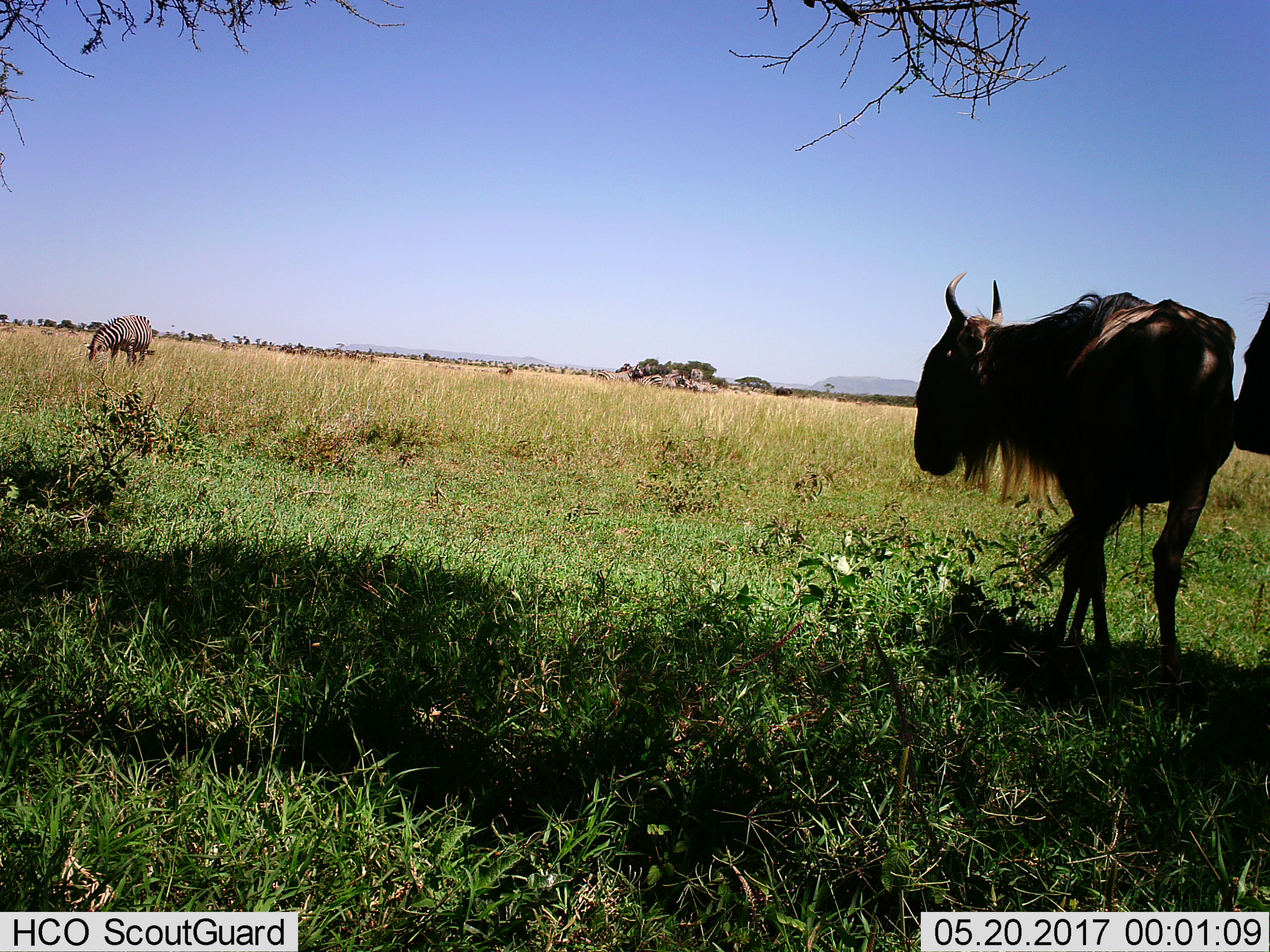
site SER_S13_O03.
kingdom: Animalia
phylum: Chordata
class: Mammalia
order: Artiodactyla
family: Bovidae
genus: Connochaetes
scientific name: Connochaetes taurinus taurinus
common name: blue wildebeest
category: wildebeestblue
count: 2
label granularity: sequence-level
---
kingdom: Animalia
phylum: Chordata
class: Mammalia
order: Perissodactyla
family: Equidae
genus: Equus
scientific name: Equus quagga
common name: plains zebra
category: zebraplains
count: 4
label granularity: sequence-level